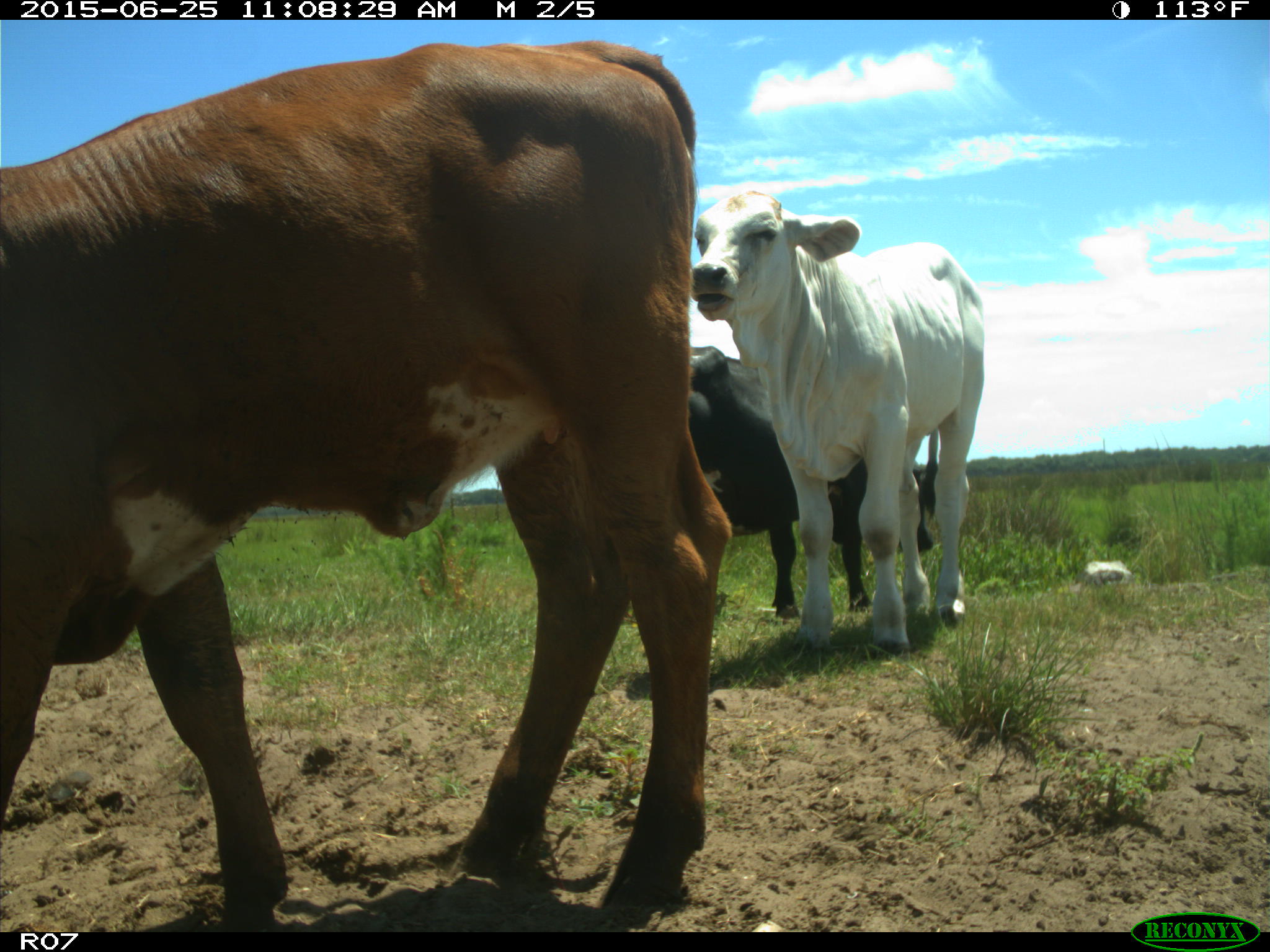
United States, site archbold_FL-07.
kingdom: Animalia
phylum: Chordata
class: Mammalia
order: Artiodactyla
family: Bovidae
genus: Bos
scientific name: Bos taurus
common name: domestic cow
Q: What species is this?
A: Bos taurus (domestic cow).